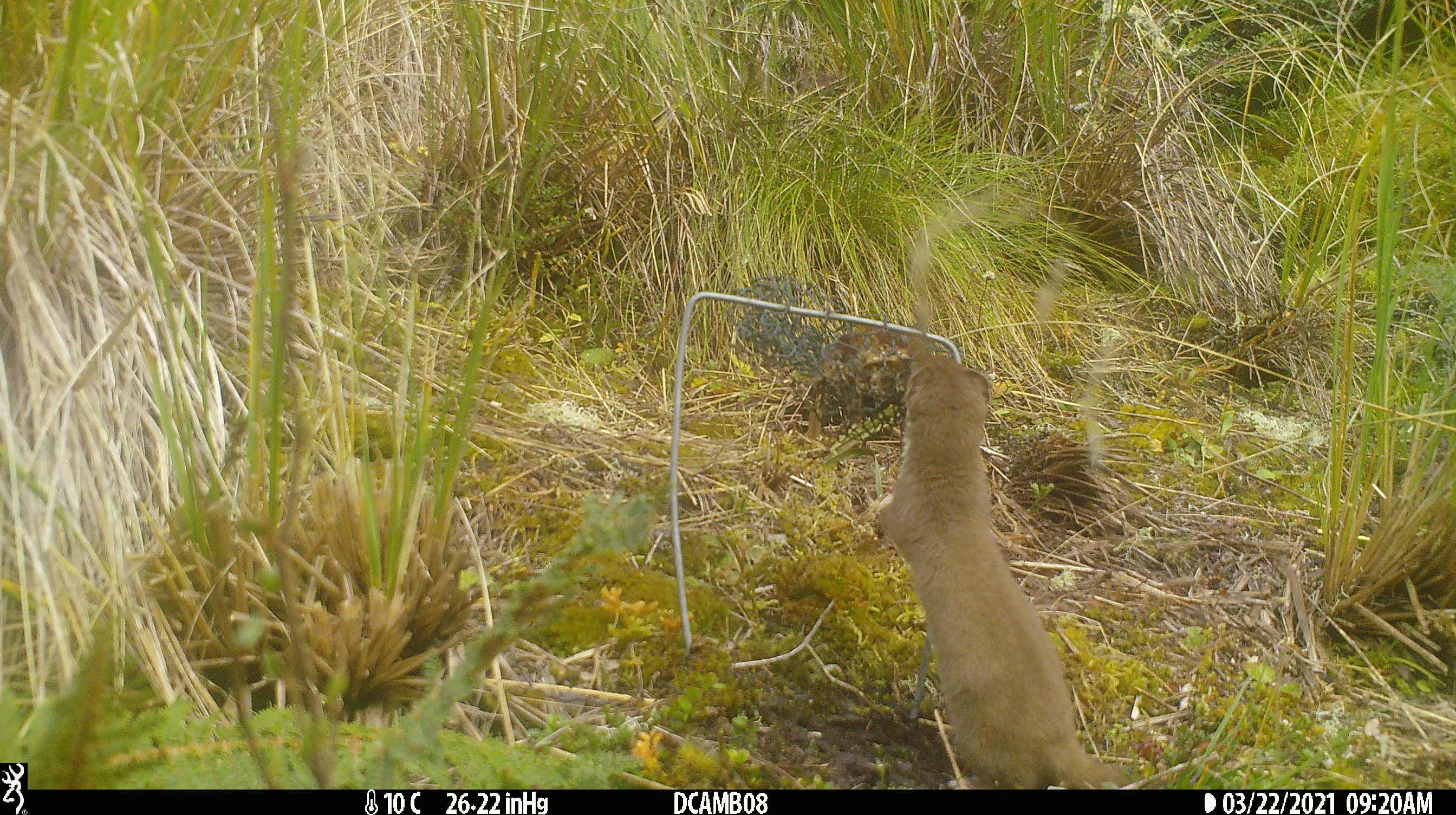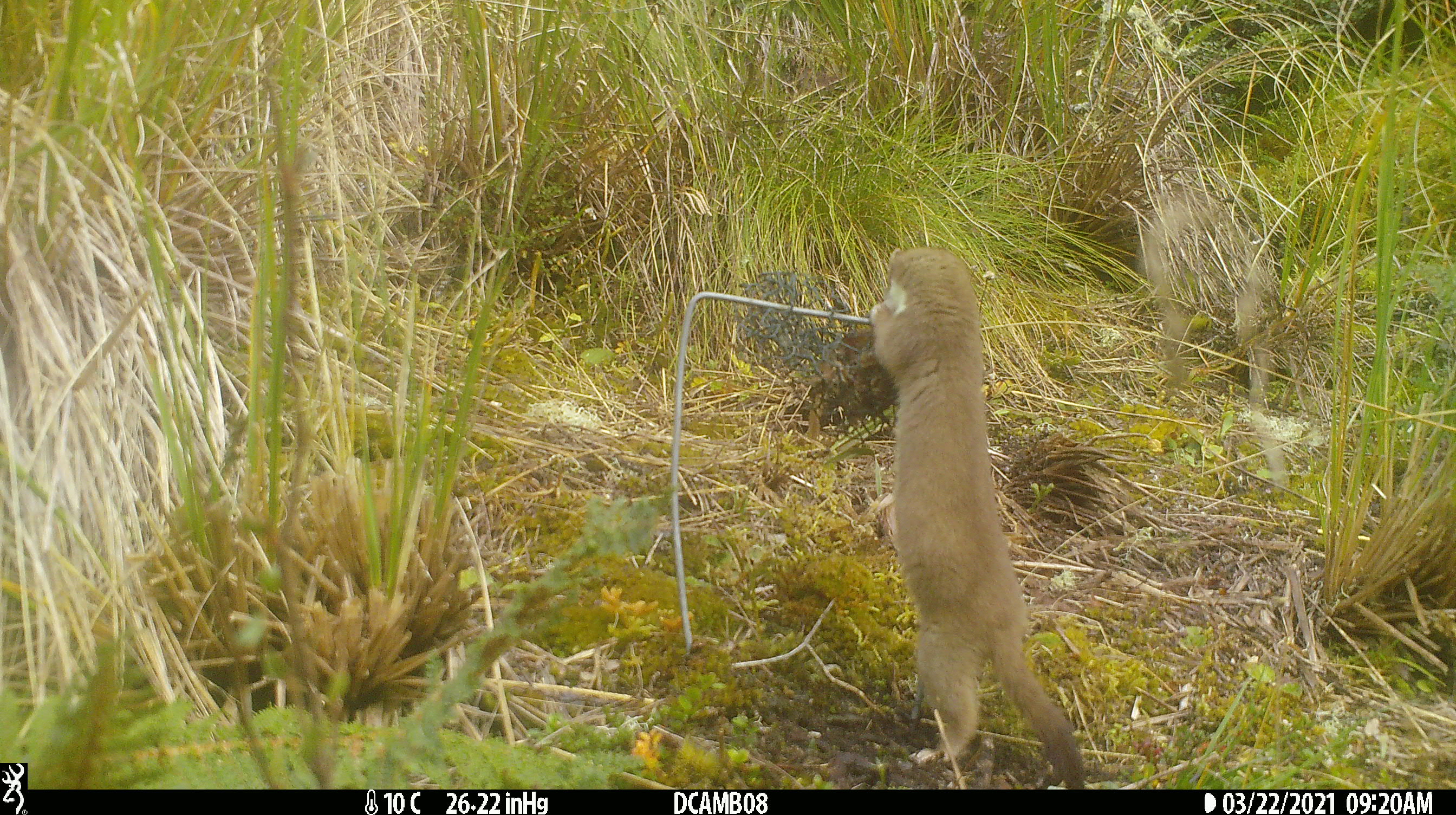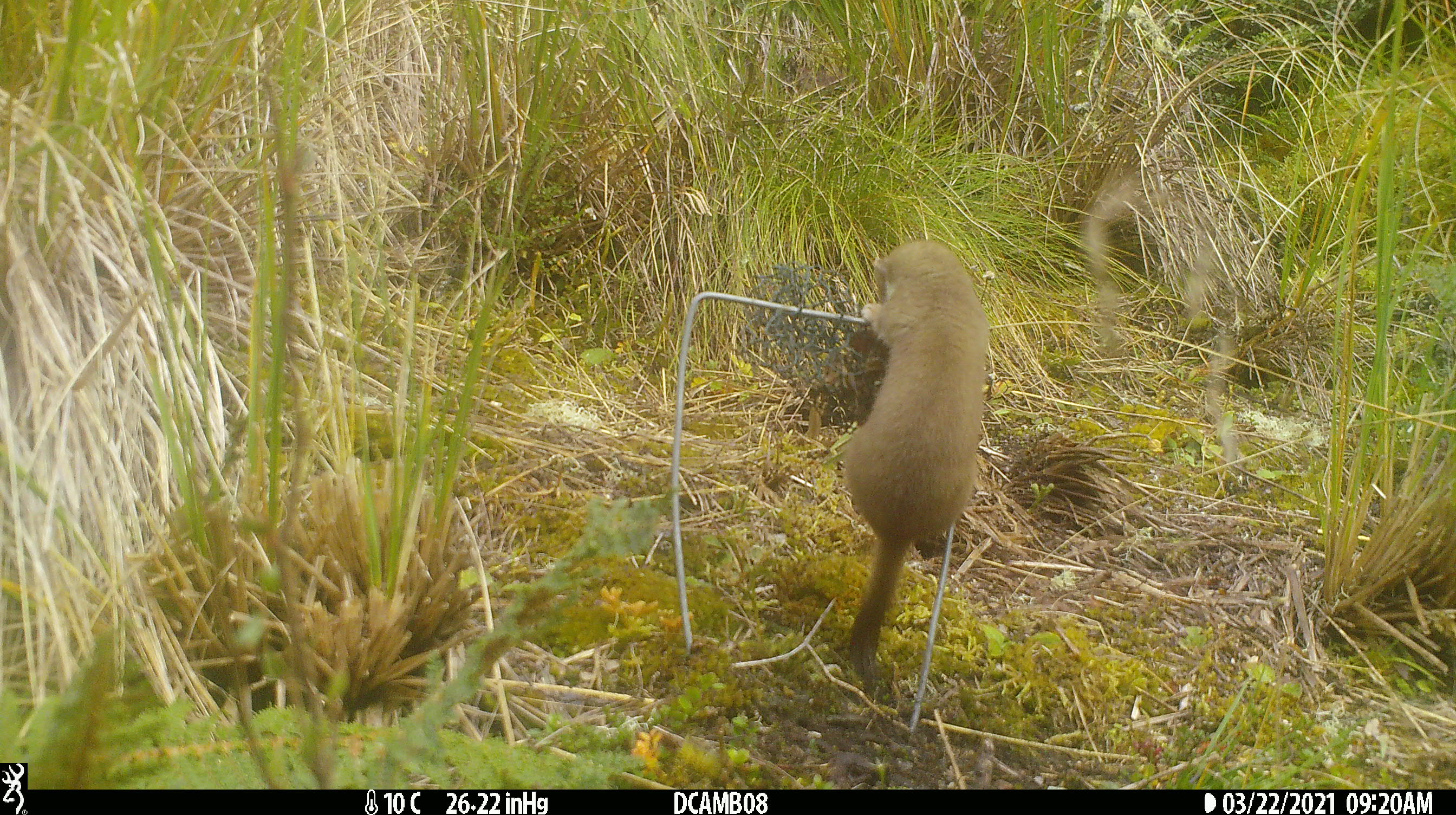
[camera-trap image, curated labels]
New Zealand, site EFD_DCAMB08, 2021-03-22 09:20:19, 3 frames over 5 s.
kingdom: Animalia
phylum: Chordata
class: Mammalia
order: Carnivora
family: Mustelidae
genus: Mustela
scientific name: Mustela erminea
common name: stoat